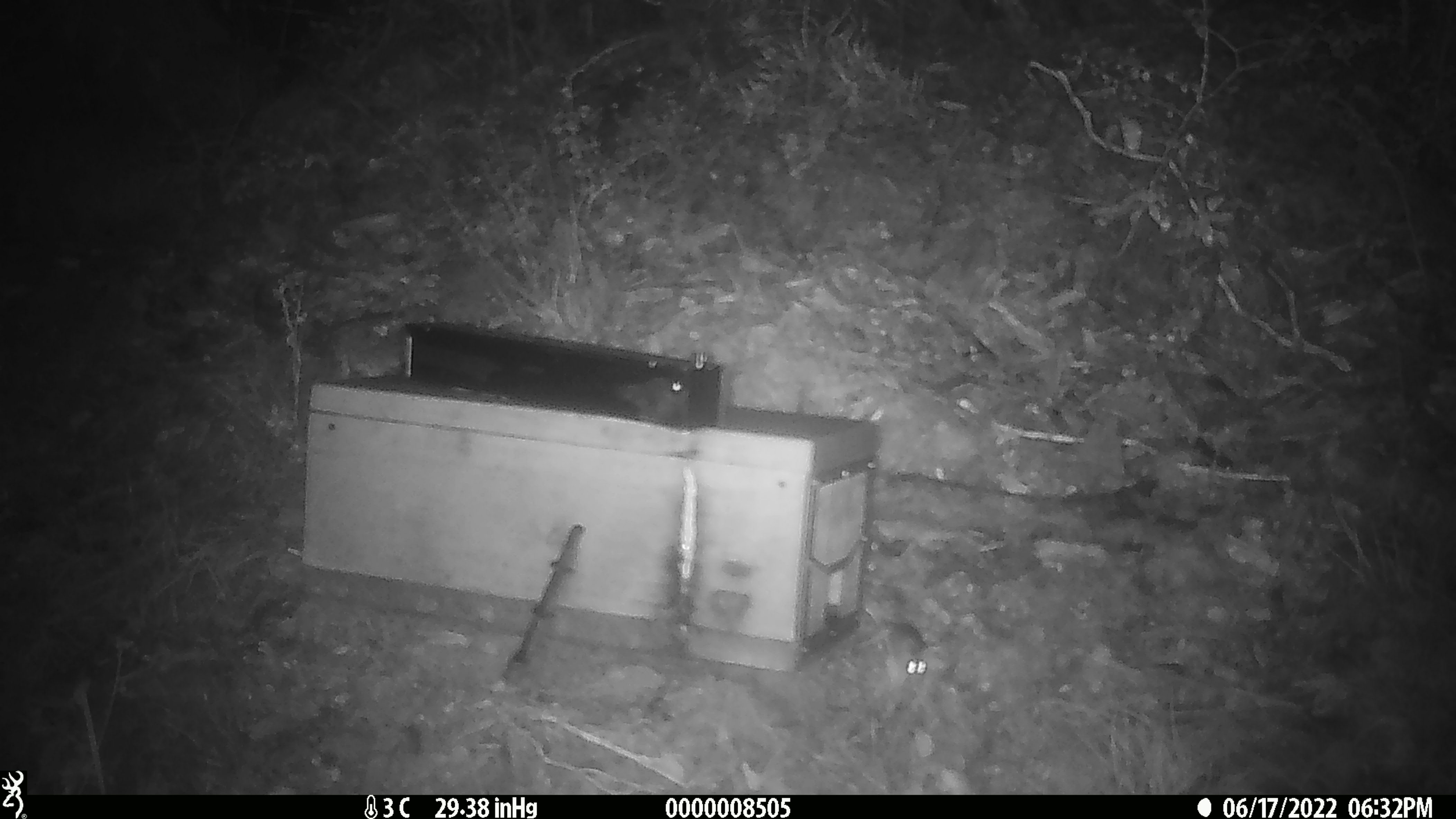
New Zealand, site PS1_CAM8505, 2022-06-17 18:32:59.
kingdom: Animalia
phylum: Chordata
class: Mammalia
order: Rodentia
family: Muridae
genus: Mus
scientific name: Mus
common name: mouse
Mouse (Mus).